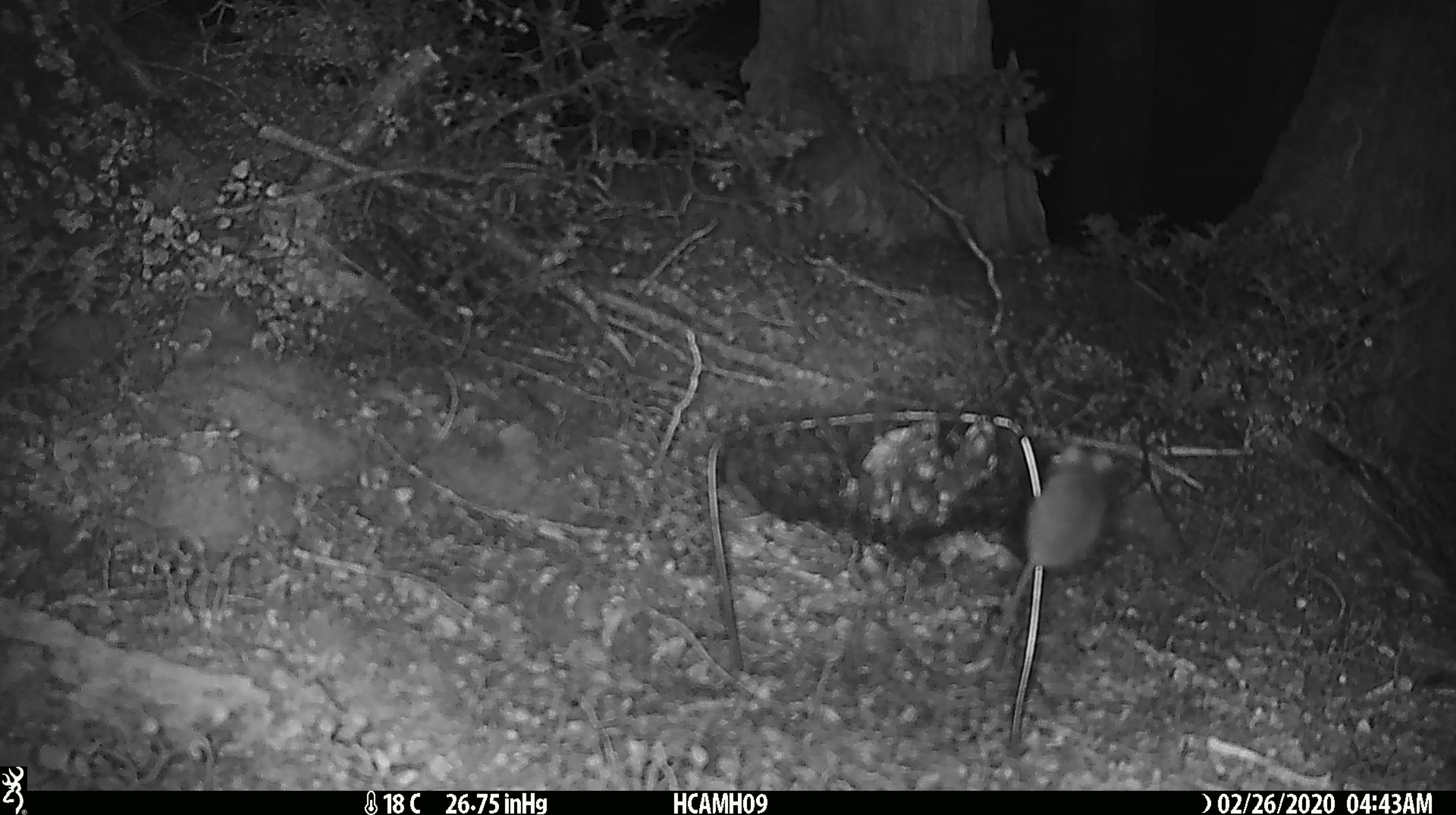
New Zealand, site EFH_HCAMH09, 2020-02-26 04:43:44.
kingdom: Animalia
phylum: Chordata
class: Mammalia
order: Rodentia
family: Muridae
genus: Mus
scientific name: Mus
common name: mouse